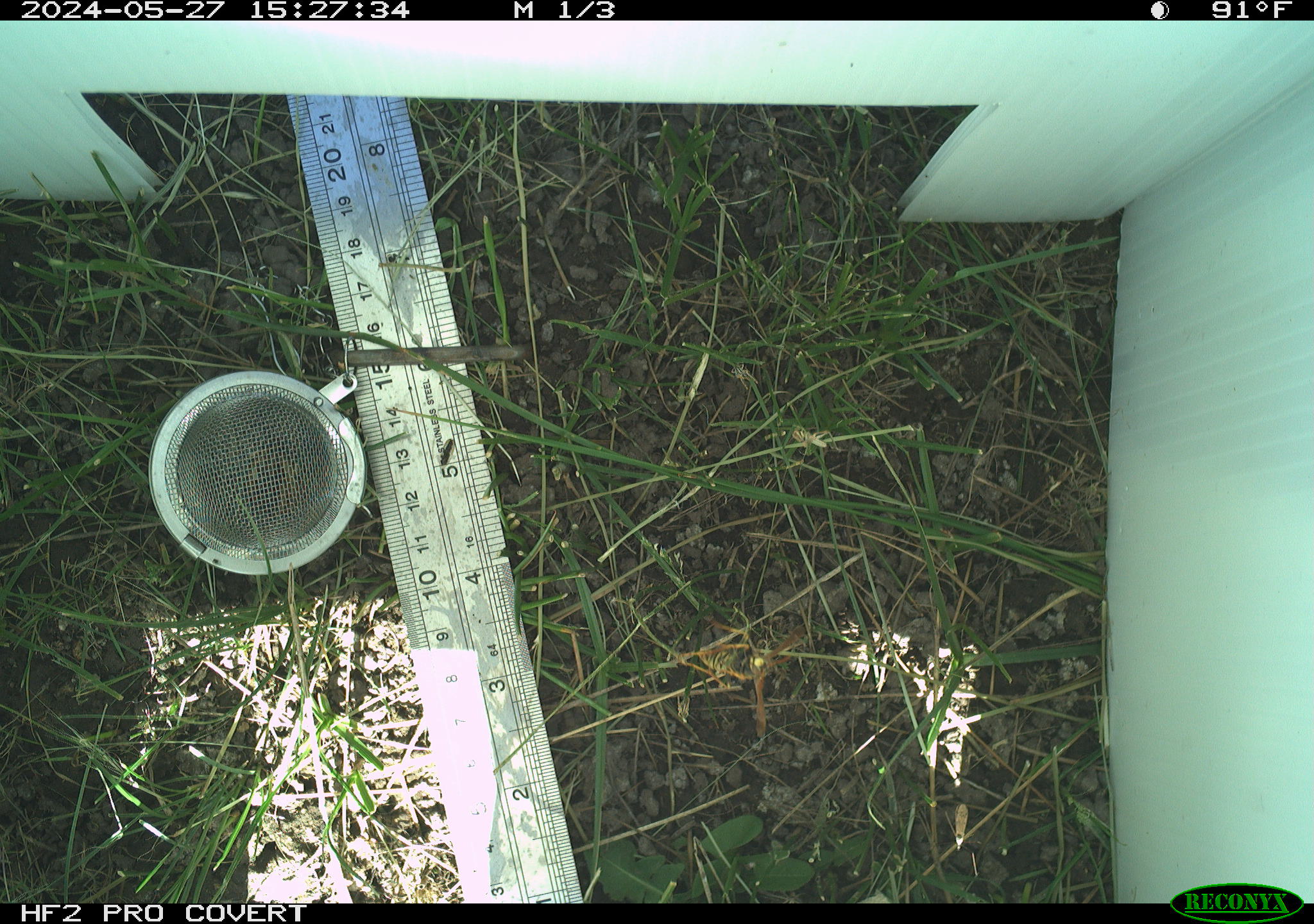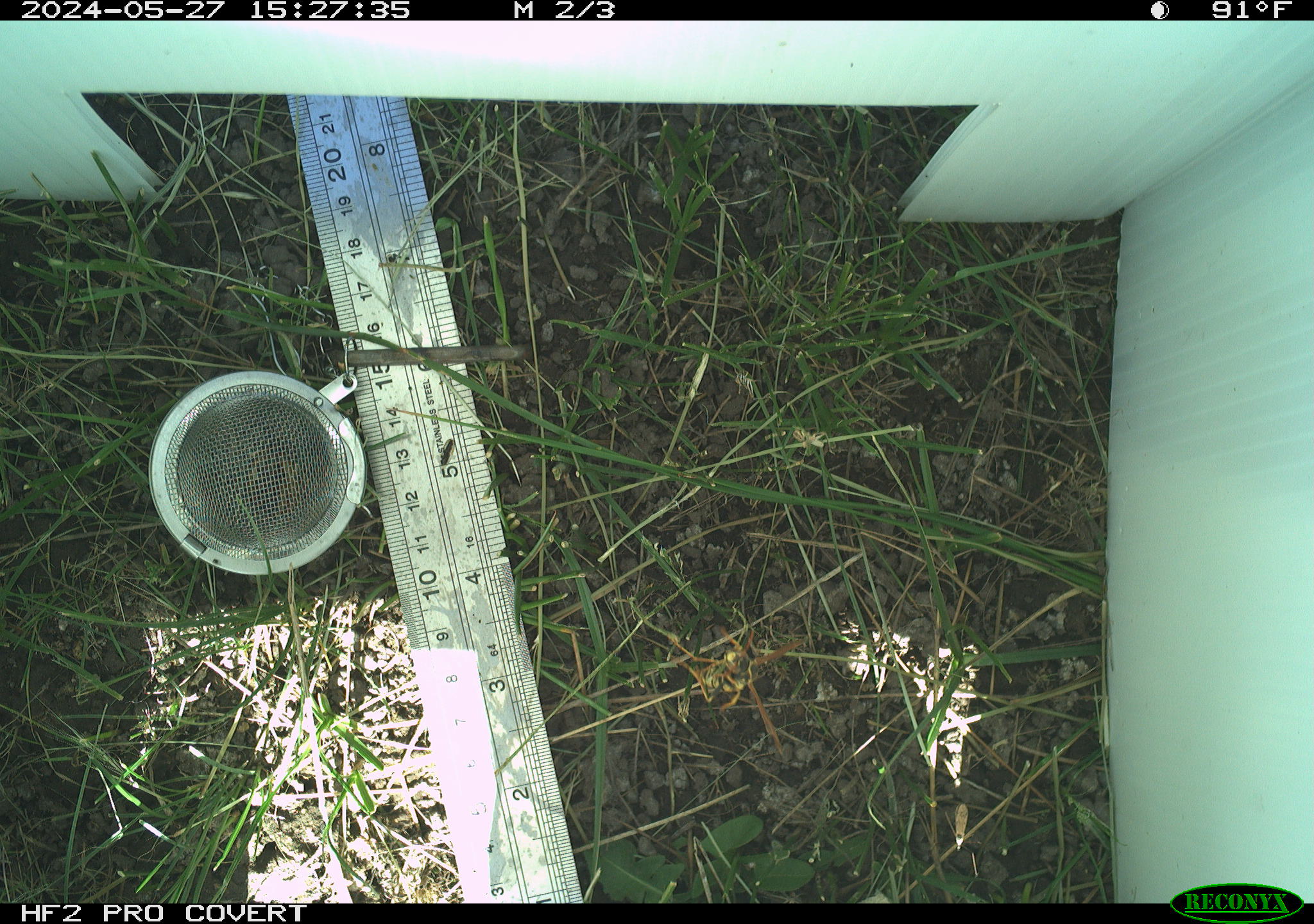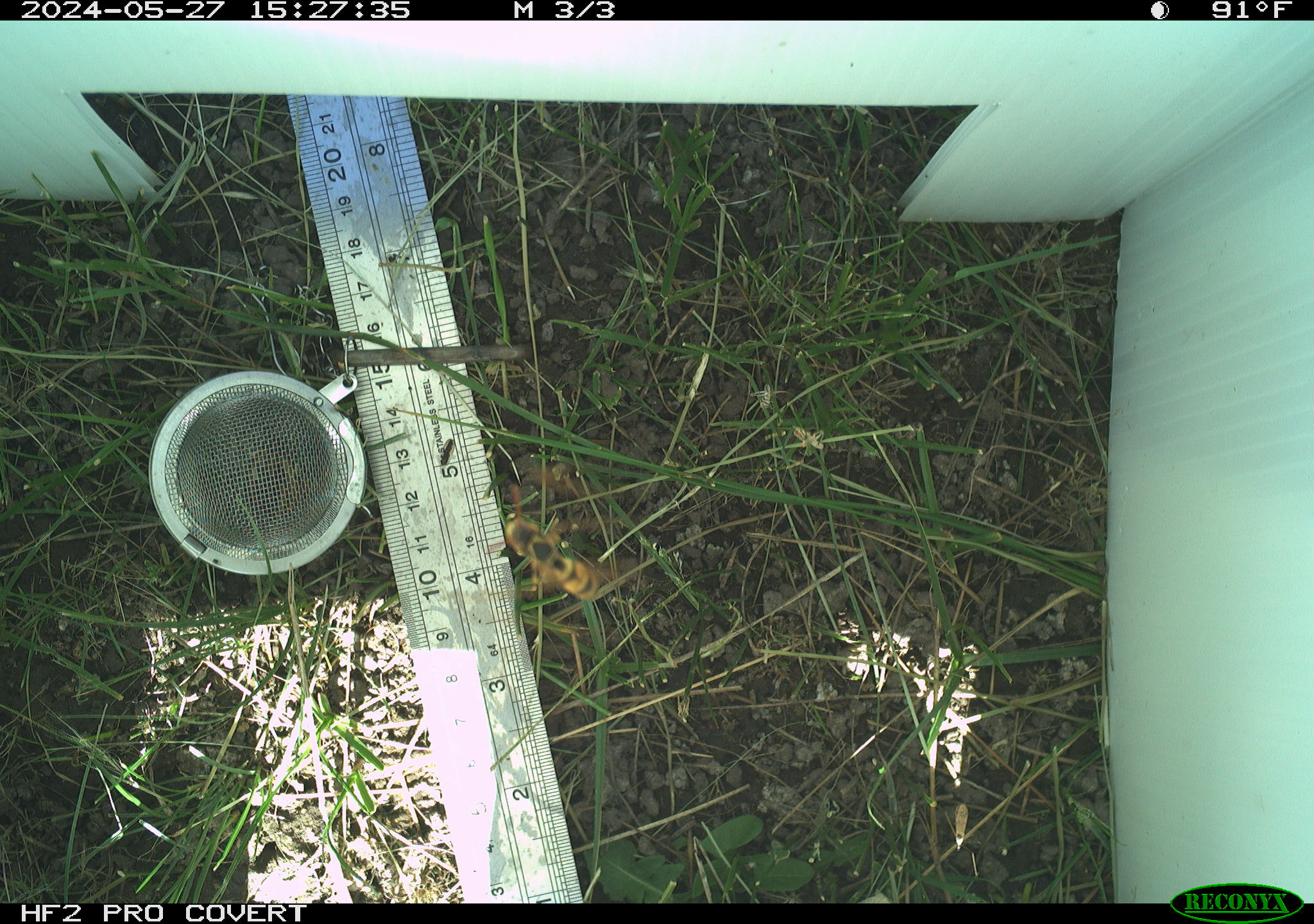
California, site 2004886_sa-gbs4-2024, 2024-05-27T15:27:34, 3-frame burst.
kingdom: Animalia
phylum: Arthropoda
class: Insecta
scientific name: Insecta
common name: insect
Insect (Insecta).